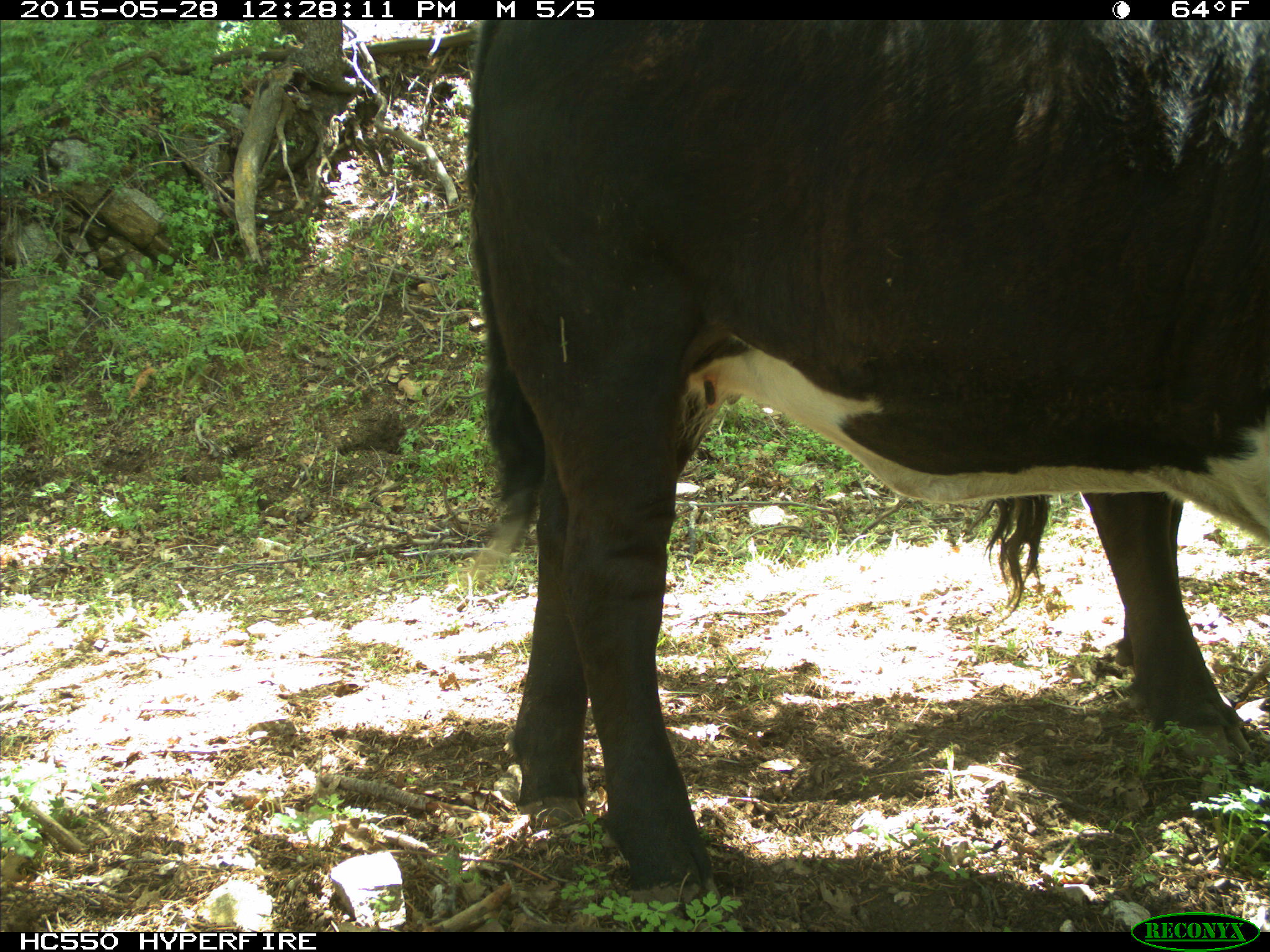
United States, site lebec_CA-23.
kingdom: Animalia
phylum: Chordata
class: Mammalia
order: Artiodactyla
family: Bovidae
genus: Bos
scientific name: Bos taurus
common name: domestic cow